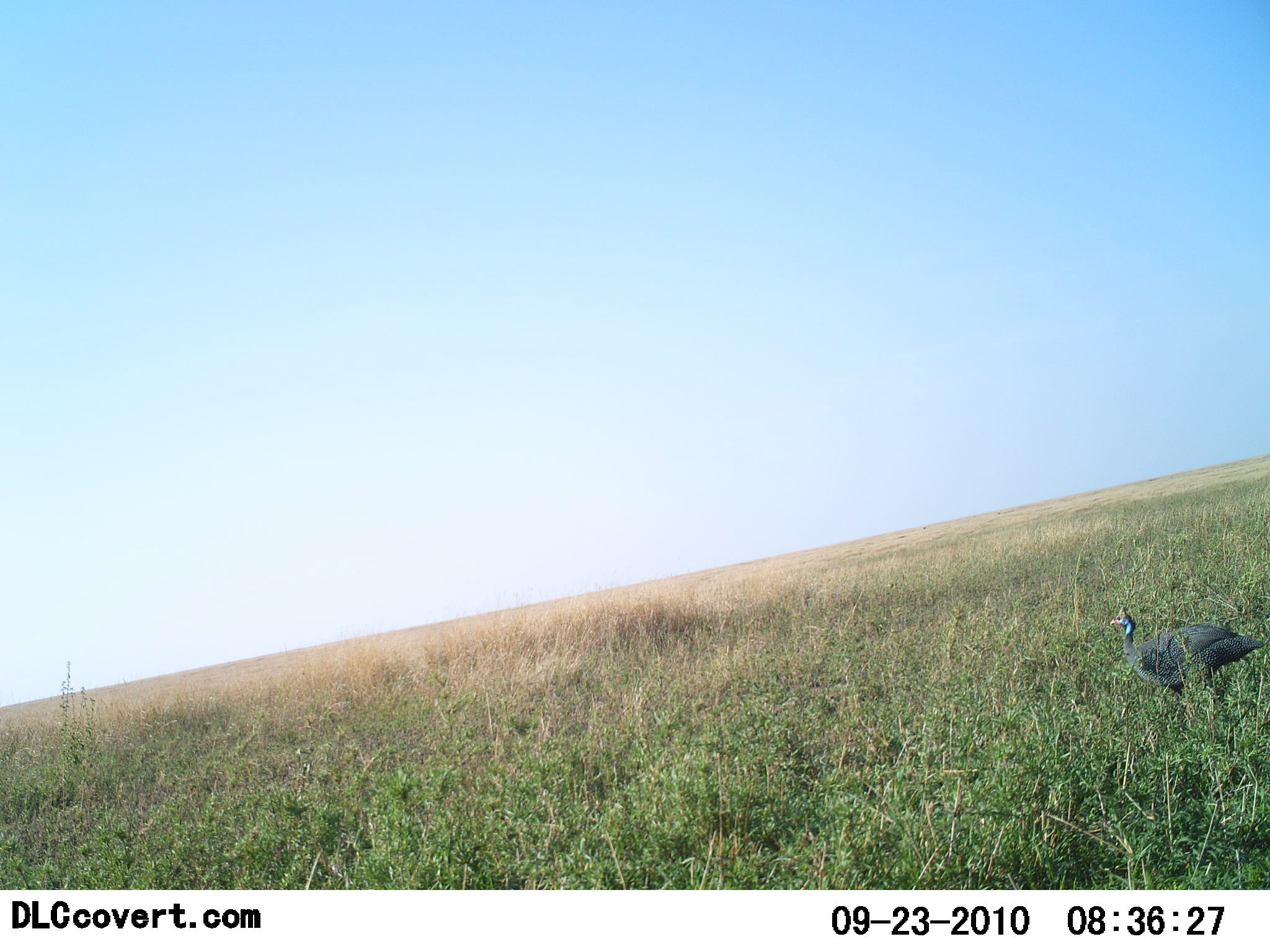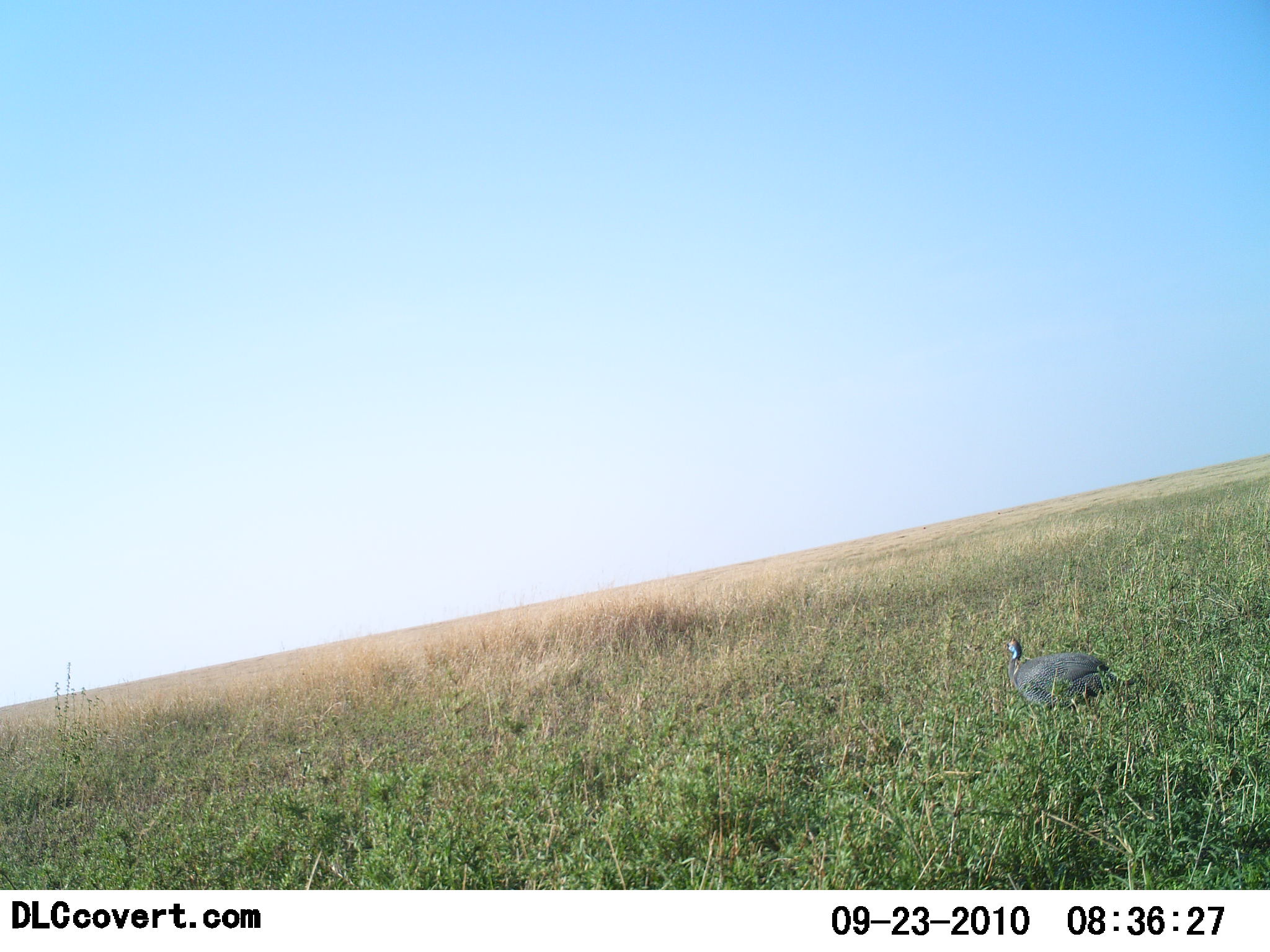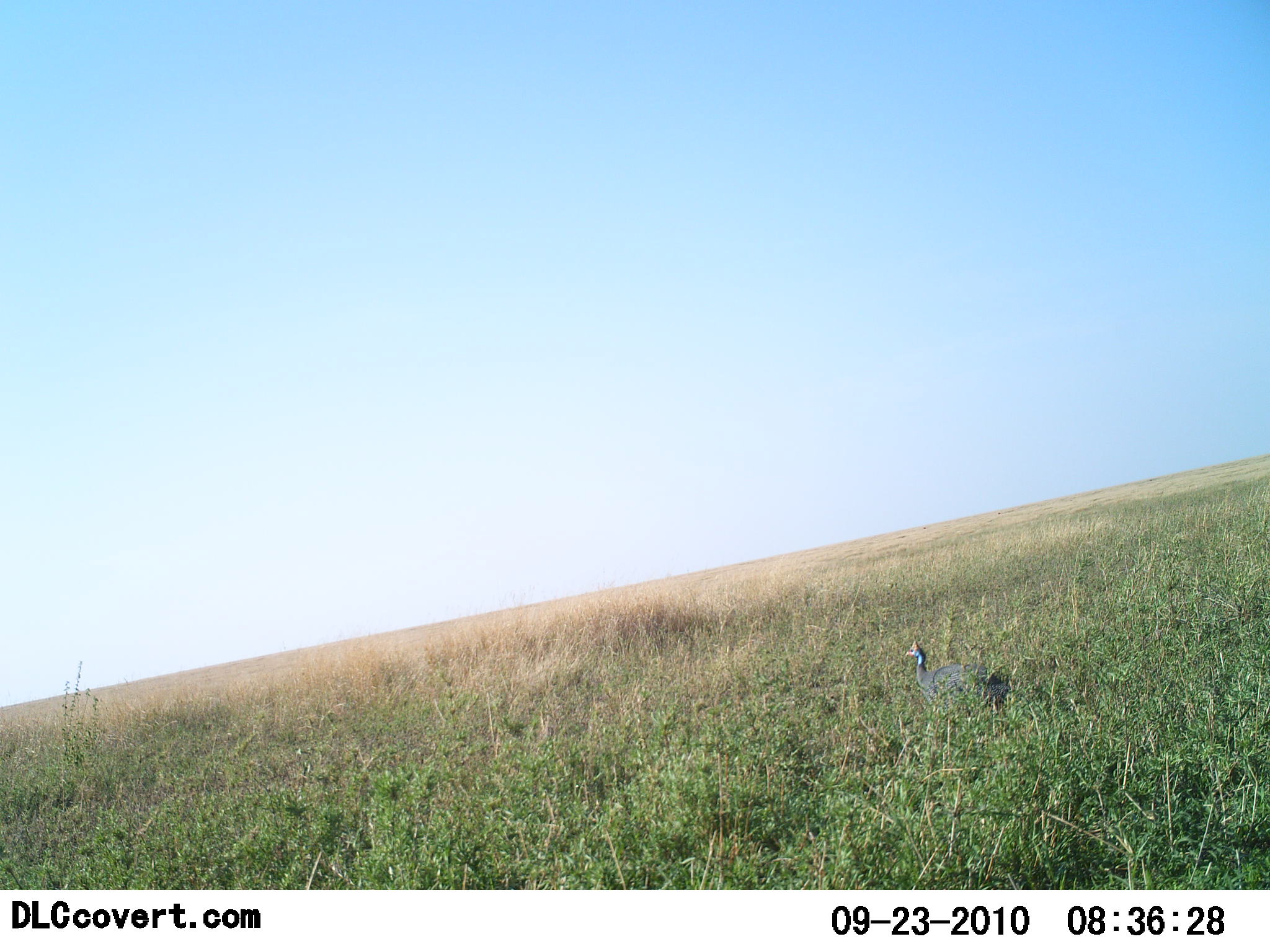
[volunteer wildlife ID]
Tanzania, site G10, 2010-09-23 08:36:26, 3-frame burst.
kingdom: Animalia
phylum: Chordata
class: Aves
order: Galliformes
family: Numididae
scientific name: Numididae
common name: guinea fowl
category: guineafowl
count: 1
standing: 8%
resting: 15%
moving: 77%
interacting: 0%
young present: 0%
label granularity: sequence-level